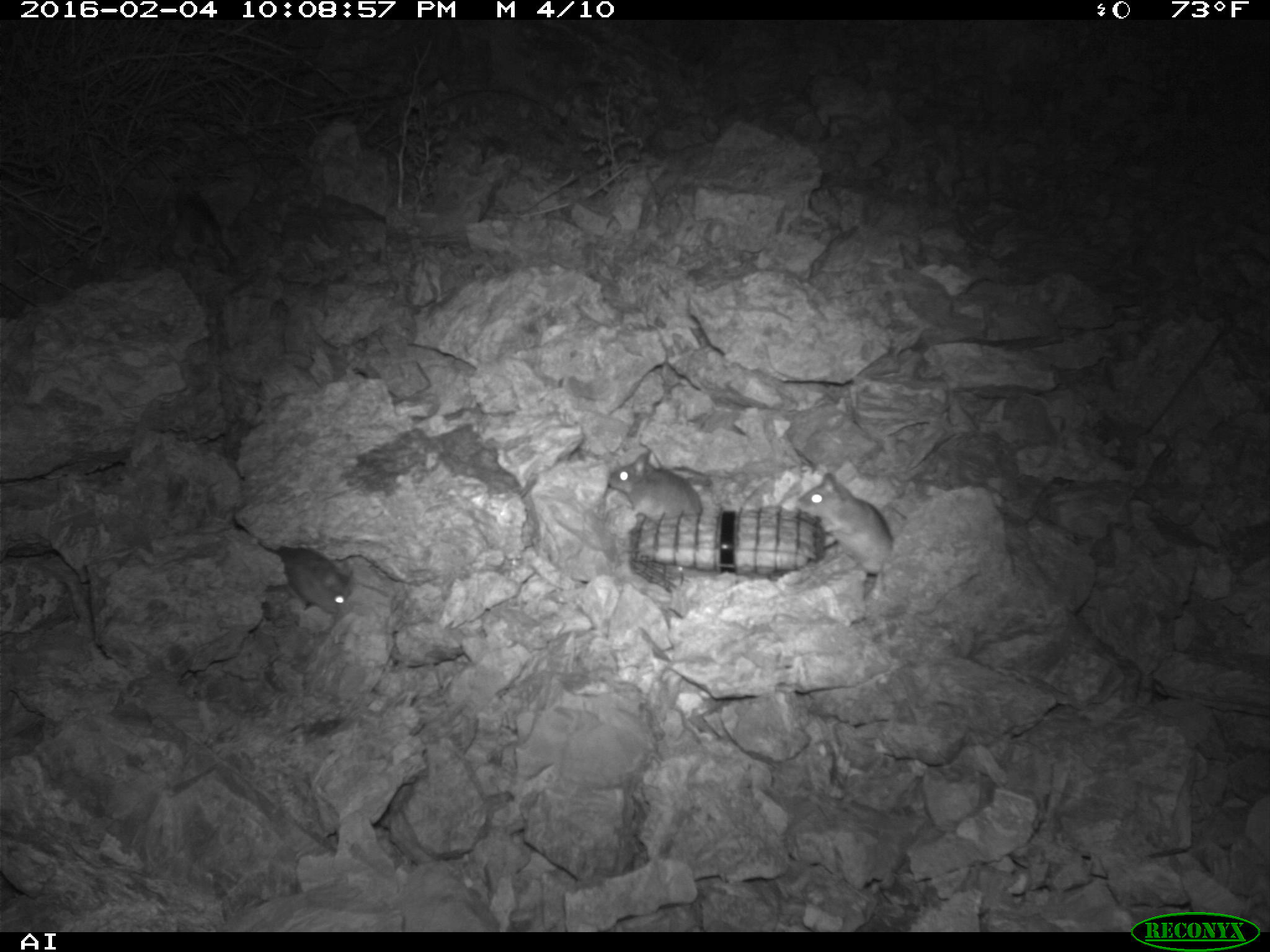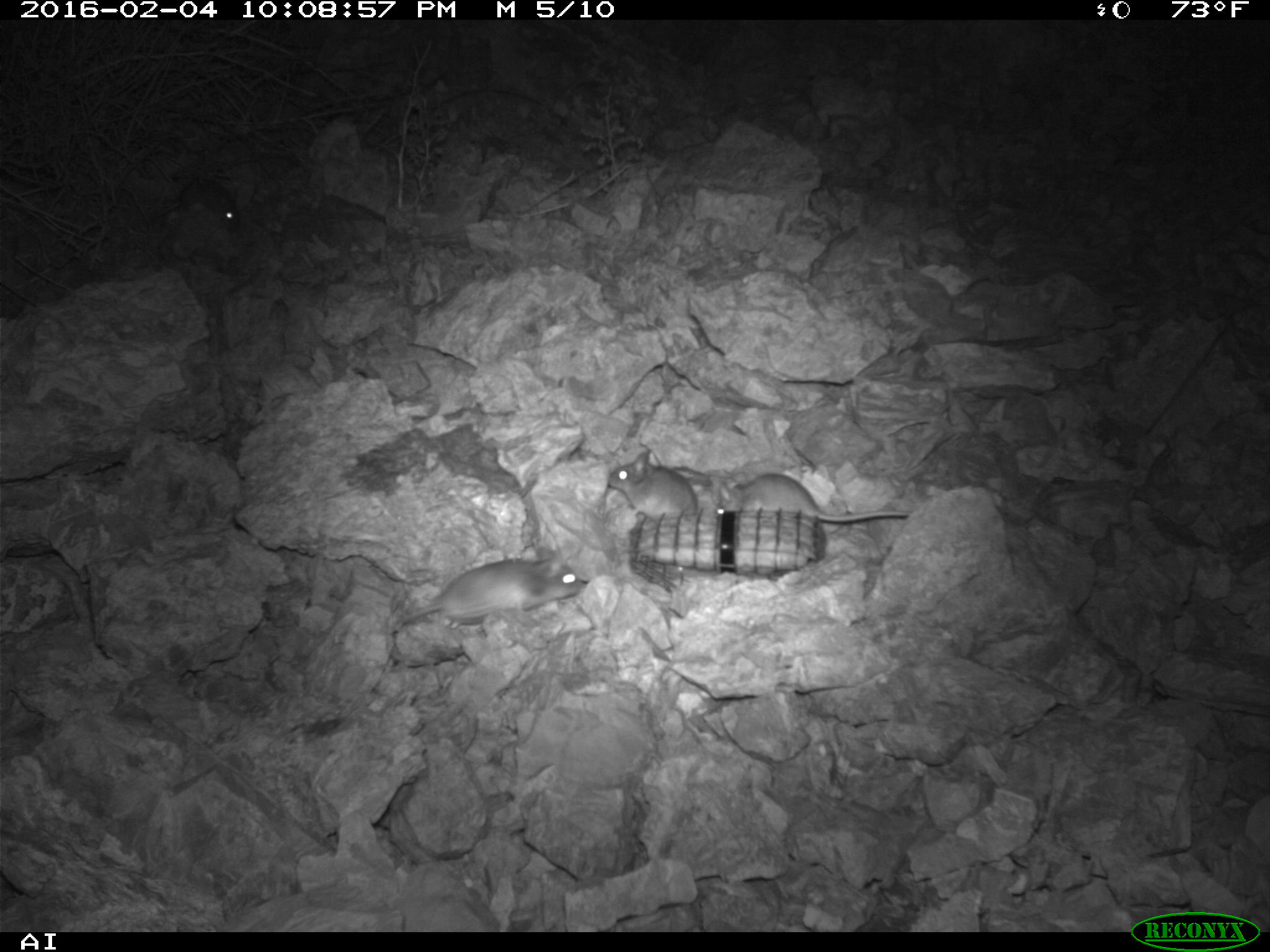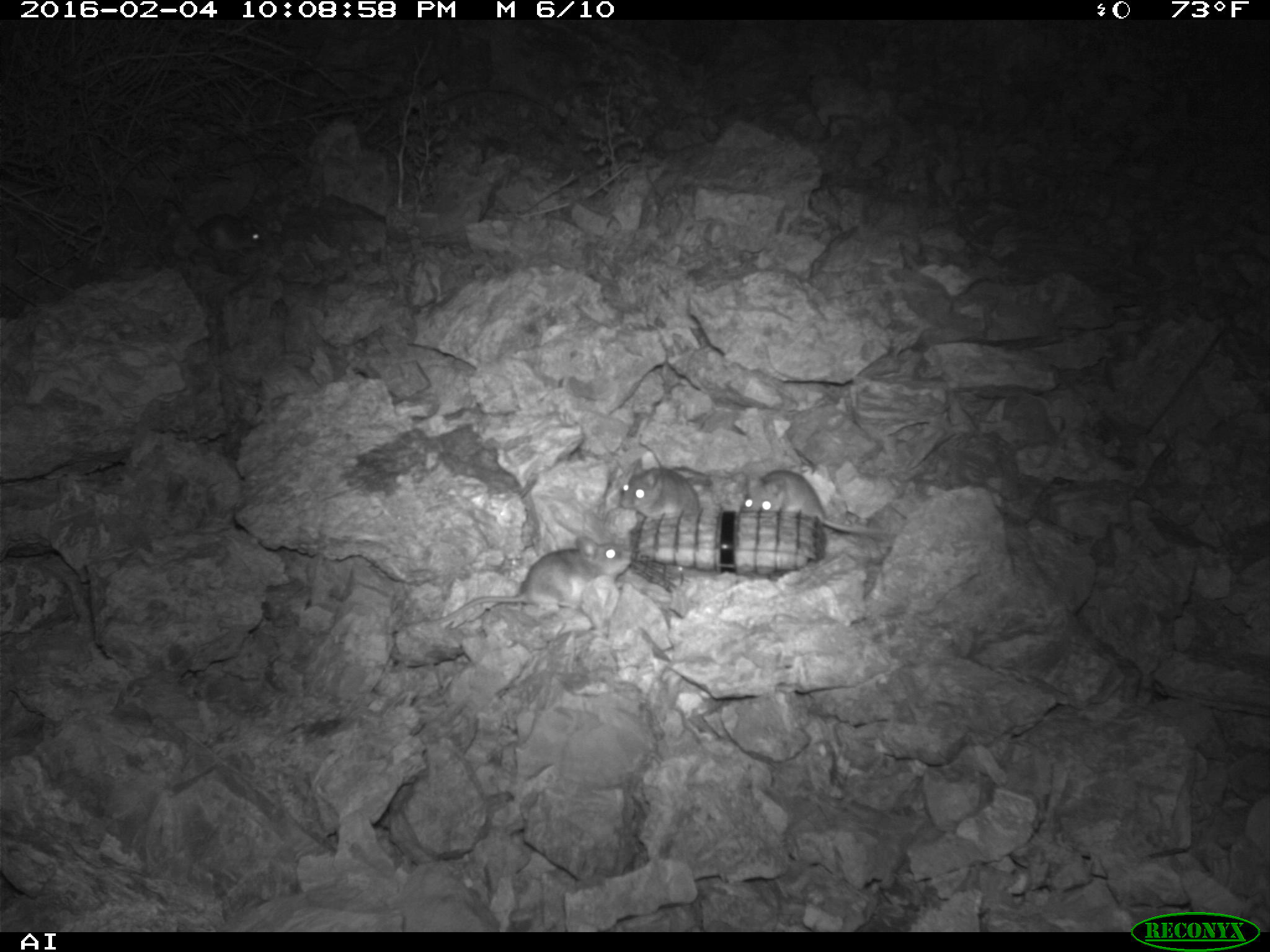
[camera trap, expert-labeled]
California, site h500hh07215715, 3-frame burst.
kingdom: Animalia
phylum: Chordata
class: Mammalia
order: Rodentia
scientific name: Rodentia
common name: rodent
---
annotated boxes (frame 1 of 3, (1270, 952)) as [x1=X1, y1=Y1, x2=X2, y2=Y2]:
rodent: [x1=797, y1=471, x2=893, y2=597]; [x1=606, y1=449, x2=703, y2=522]; [x1=277, y1=541, x2=352, y2=614]; [x1=172, y1=188, x2=231, y2=262]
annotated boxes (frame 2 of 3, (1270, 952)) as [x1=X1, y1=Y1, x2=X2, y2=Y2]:
rodent: [x1=392, y1=553, x2=580, y2=624]; [x1=717, y1=473, x2=909, y2=524]; [x1=608, y1=451, x2=699, y2=518]; [x1=150, y1=180, x2=240, y2=231]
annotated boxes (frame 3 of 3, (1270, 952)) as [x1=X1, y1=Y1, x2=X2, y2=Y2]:
rodent: [x1=429, y1=535, x2=631, y2=624]; [x1=740, y1=470, x2=883, y2=534]; [x1=165, y1=197, x2=264, y2=256]; [x1=619, y1=459, x2=699, y2=518]